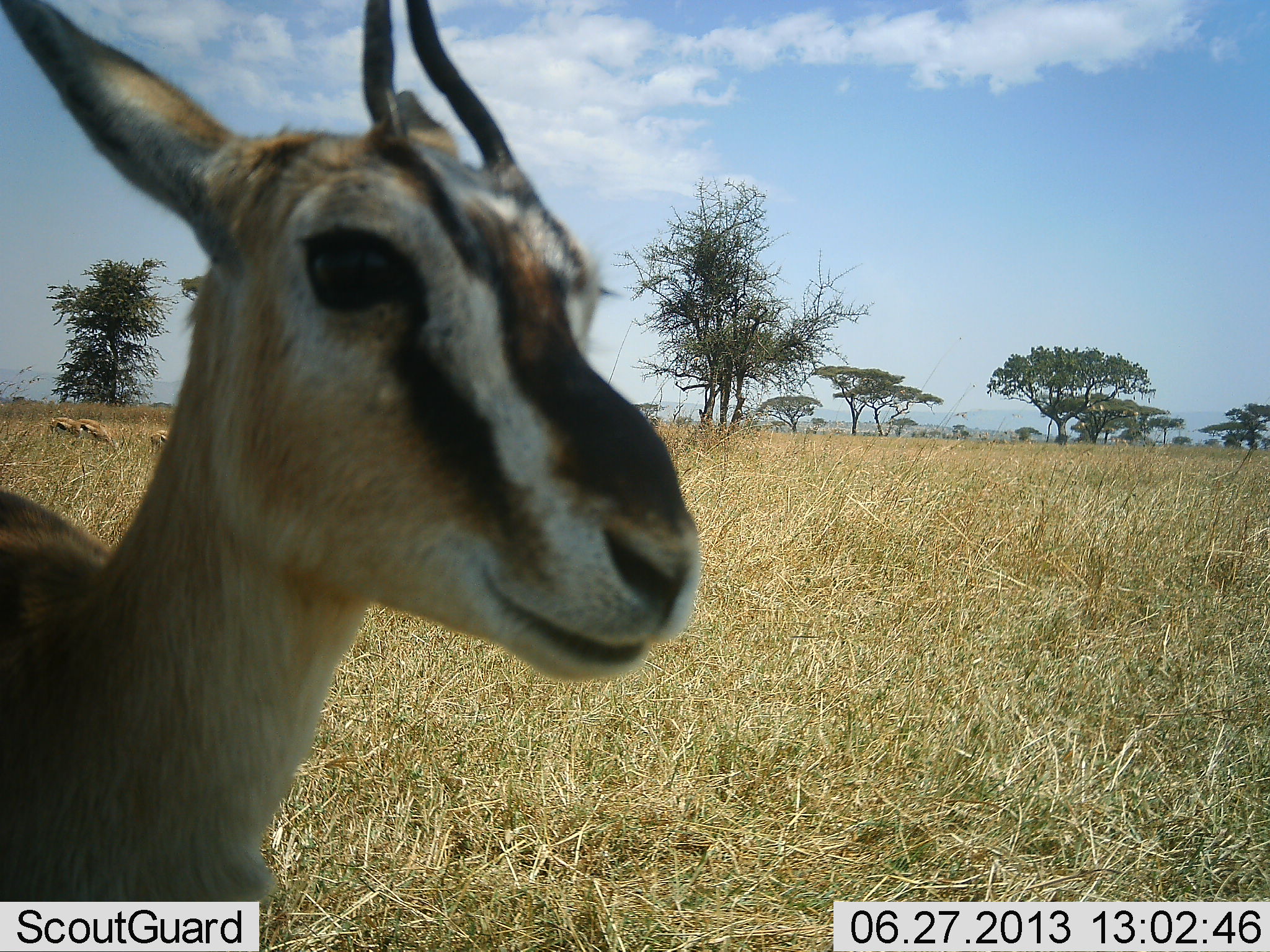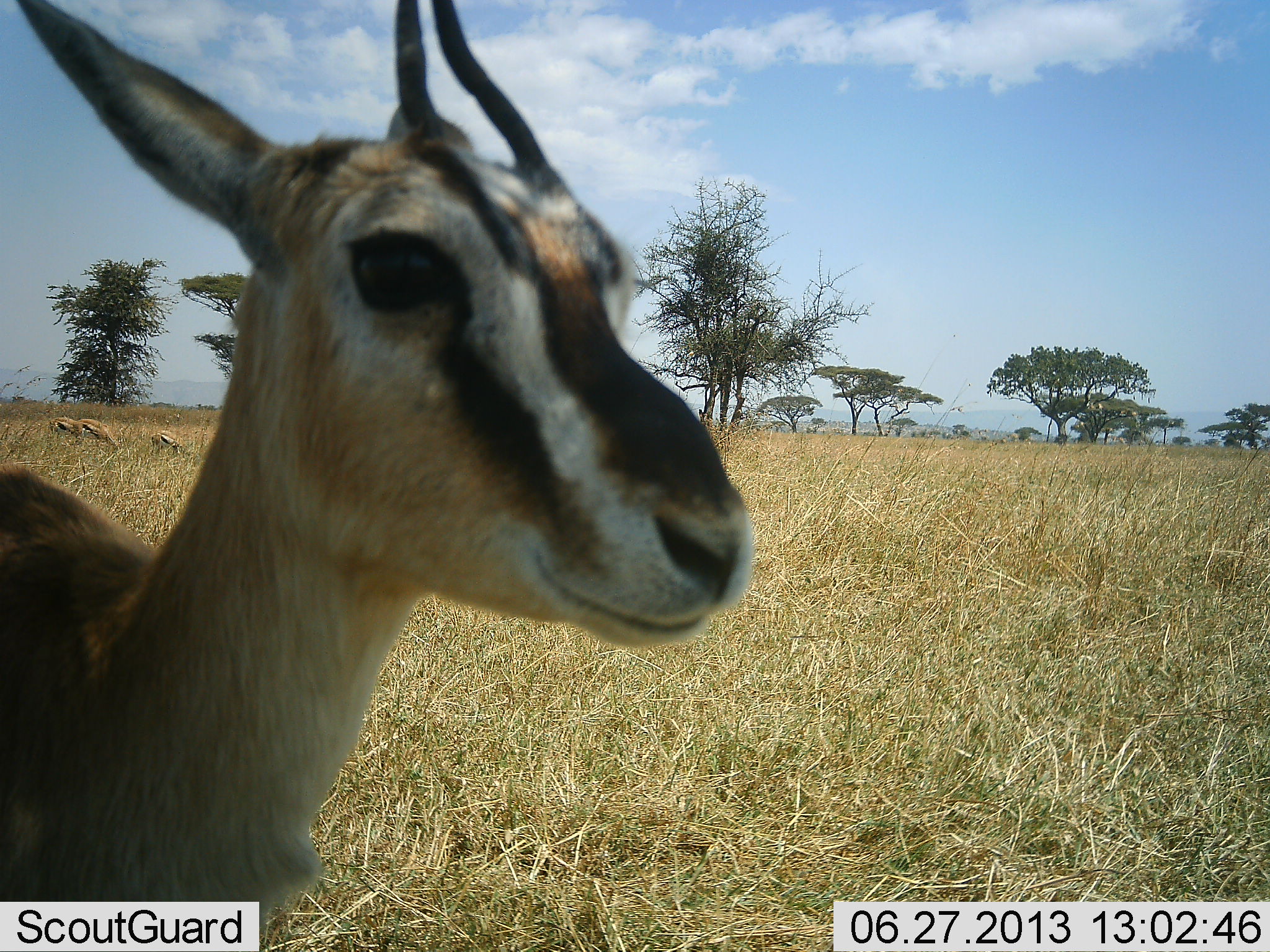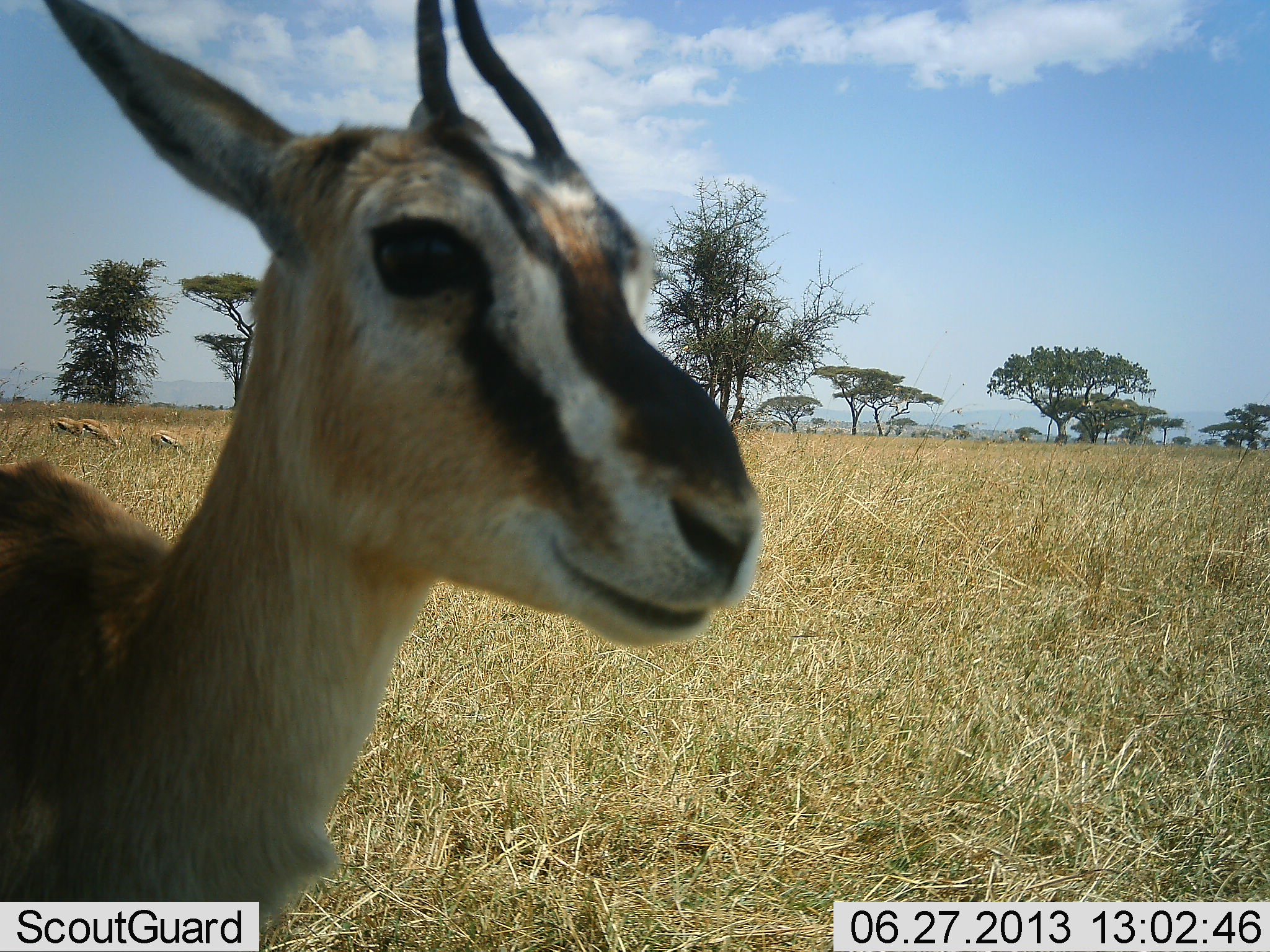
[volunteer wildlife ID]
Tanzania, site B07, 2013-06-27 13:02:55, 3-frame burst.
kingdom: Animalia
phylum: Chordata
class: Mammalia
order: Artiodactyla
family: Bovidae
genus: Eudorcas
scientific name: Eudorcas thomsonii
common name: thomson's gazelle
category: gazellethomsons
Gazellethomsons (thomson's gazelle) (Eudorcas thomsonii), count 1. Behavior (volunteer vote fractions): standing 88%, resting 0%, moving 6%, interacting 12%. Young present (vote fraction): 12%. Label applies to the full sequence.